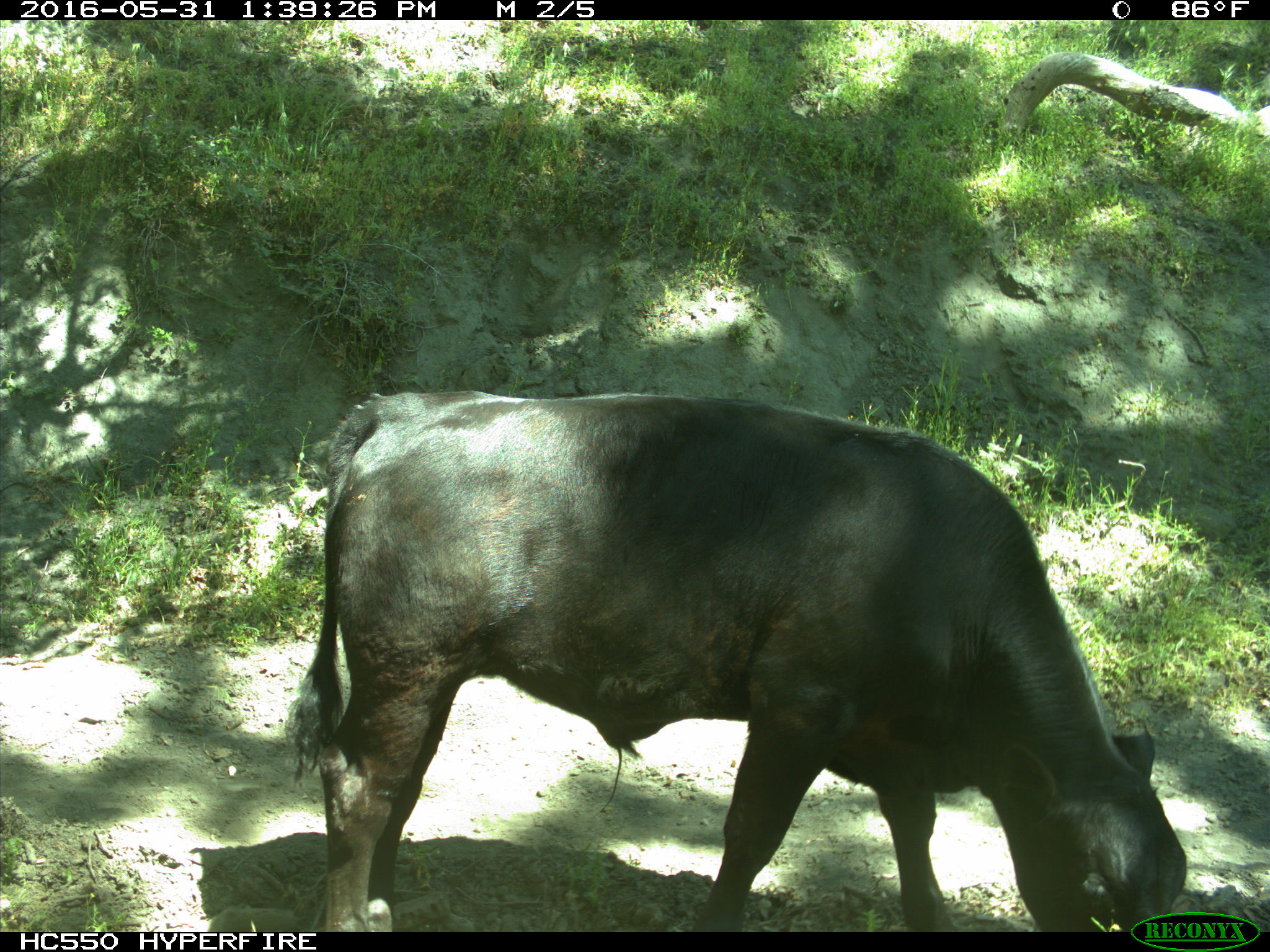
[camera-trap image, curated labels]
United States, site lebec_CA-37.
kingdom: Animalia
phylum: Chordata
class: Mammalia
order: Artiodactyla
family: Bovidae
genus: Bos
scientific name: Bos taurus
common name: domestic cow